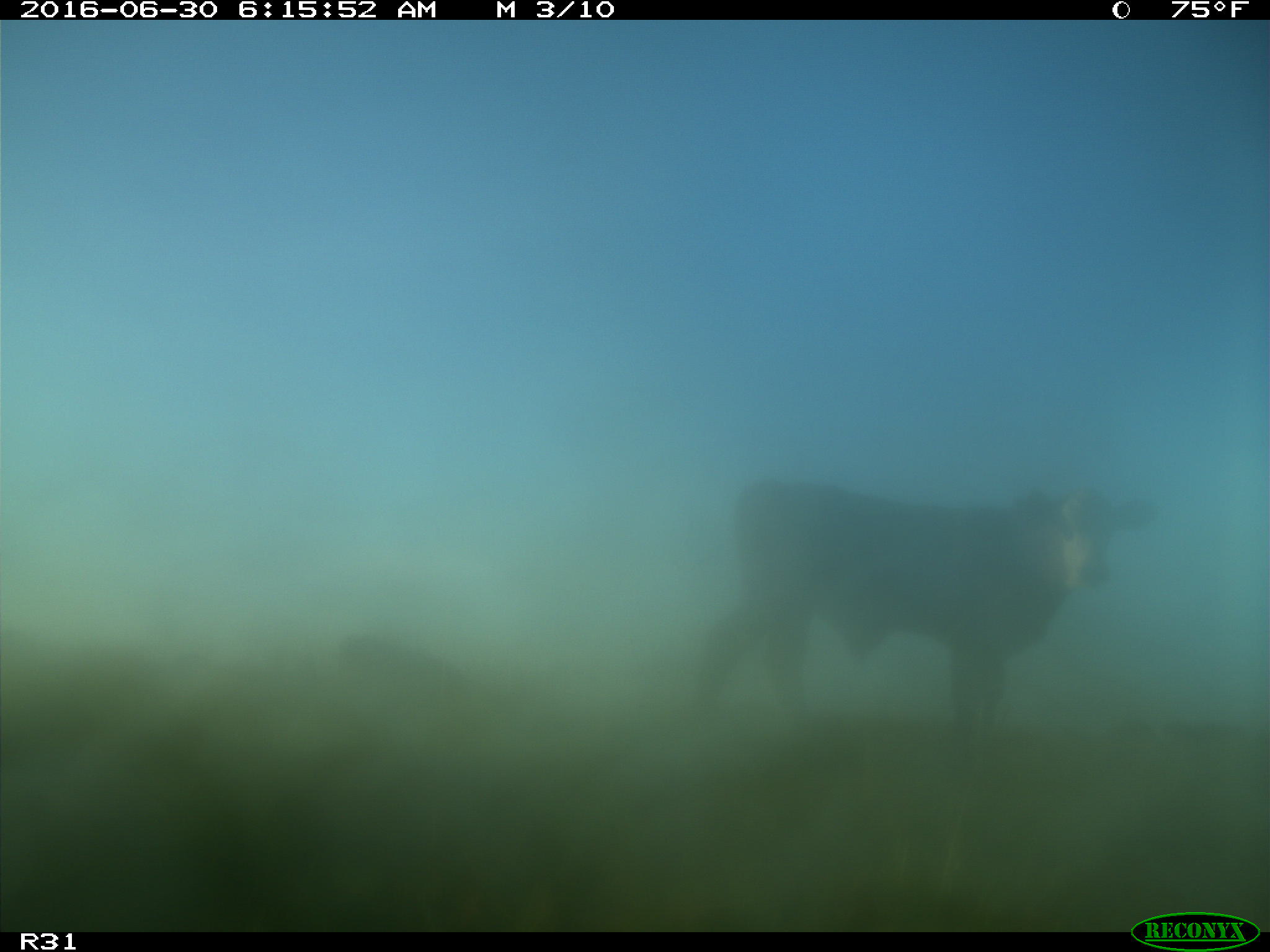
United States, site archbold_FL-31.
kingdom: Animalia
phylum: Chordata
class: Mammalia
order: Artiodactyla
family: Bovidae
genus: Bos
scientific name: Bos taurus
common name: domestic cow